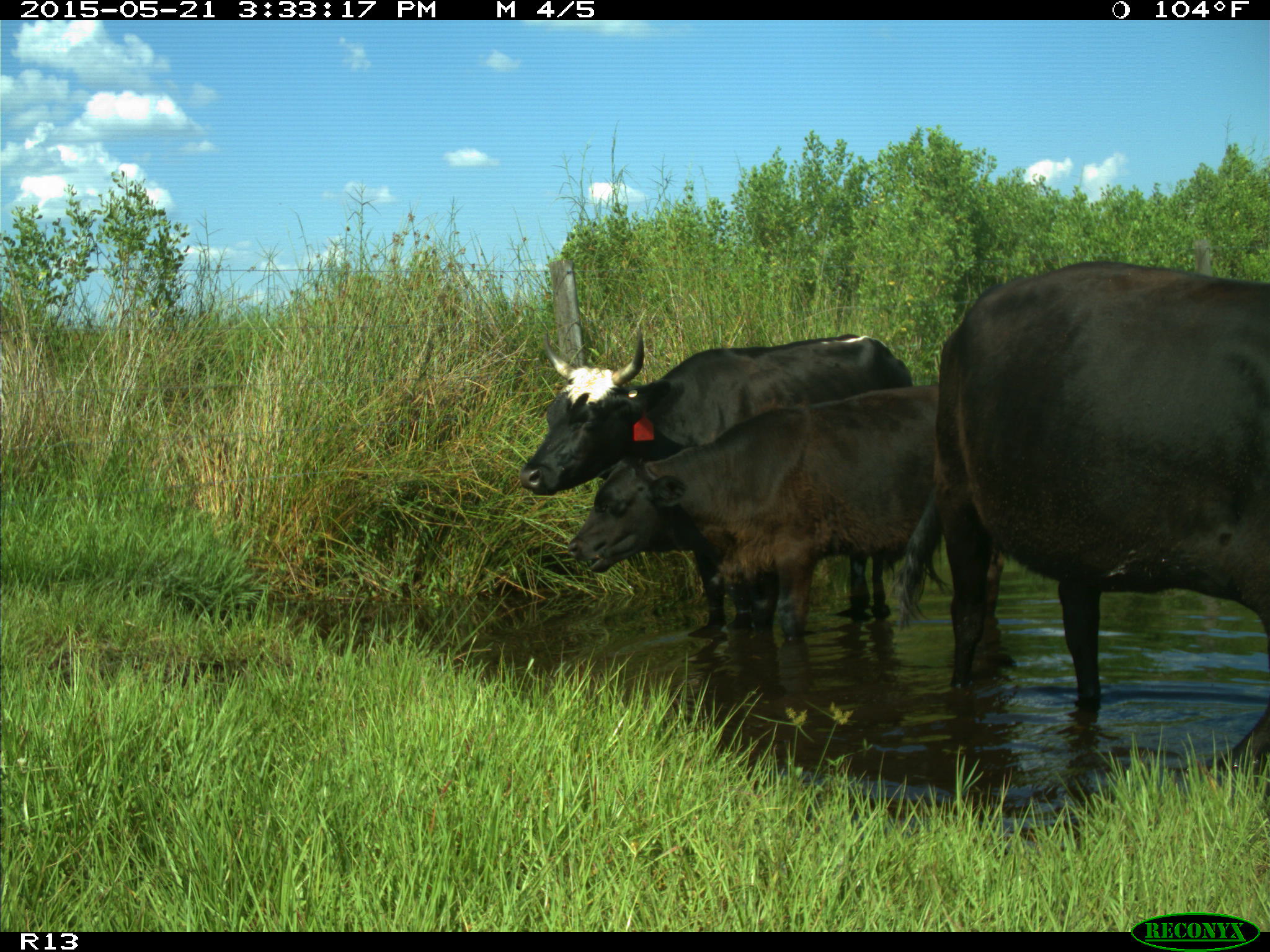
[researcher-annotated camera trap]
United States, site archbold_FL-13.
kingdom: Animalia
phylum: Chordata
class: Mammalia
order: Artiodactyla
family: Bovidae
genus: Bos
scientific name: Bos taurus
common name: domestic cow